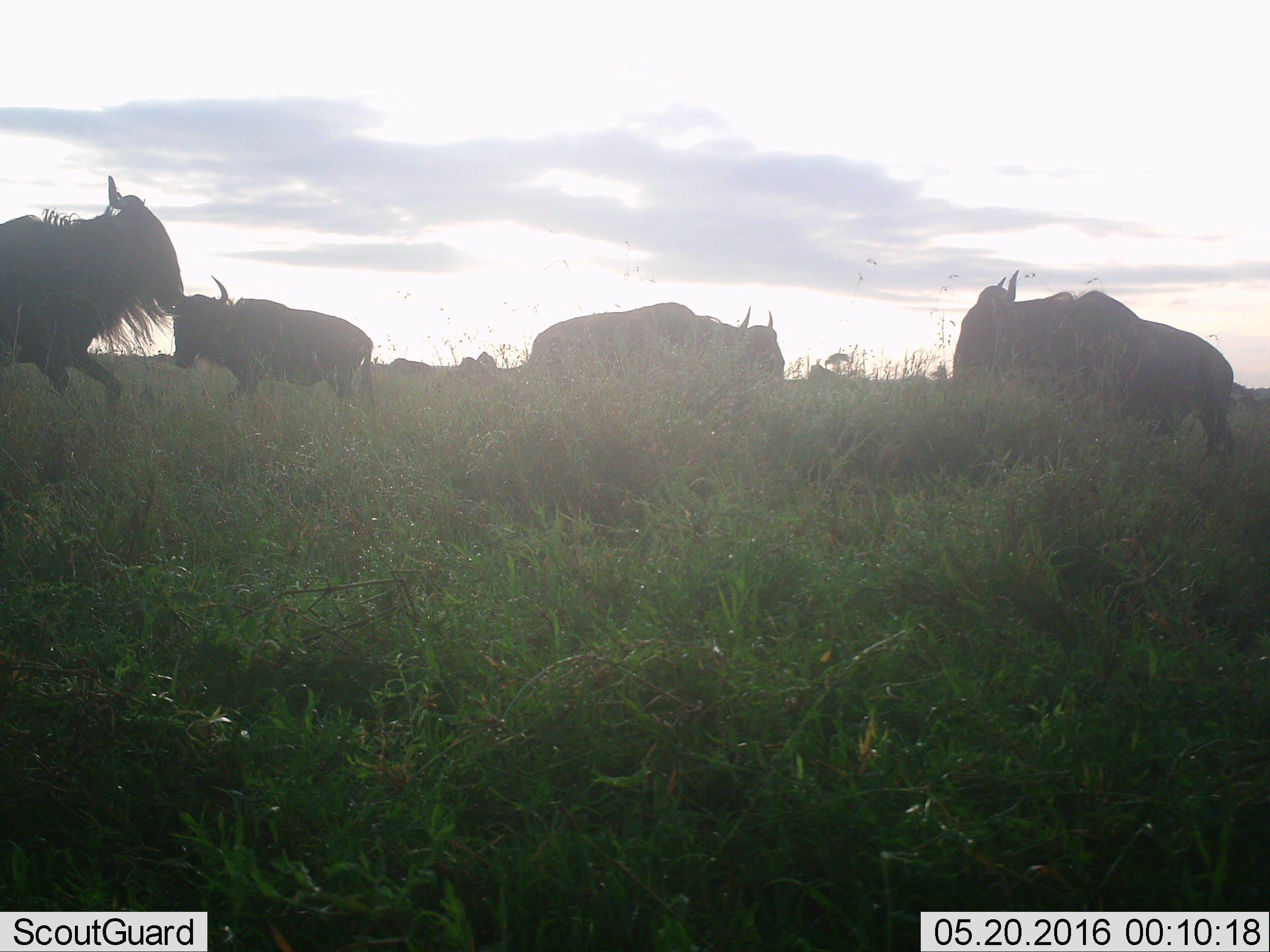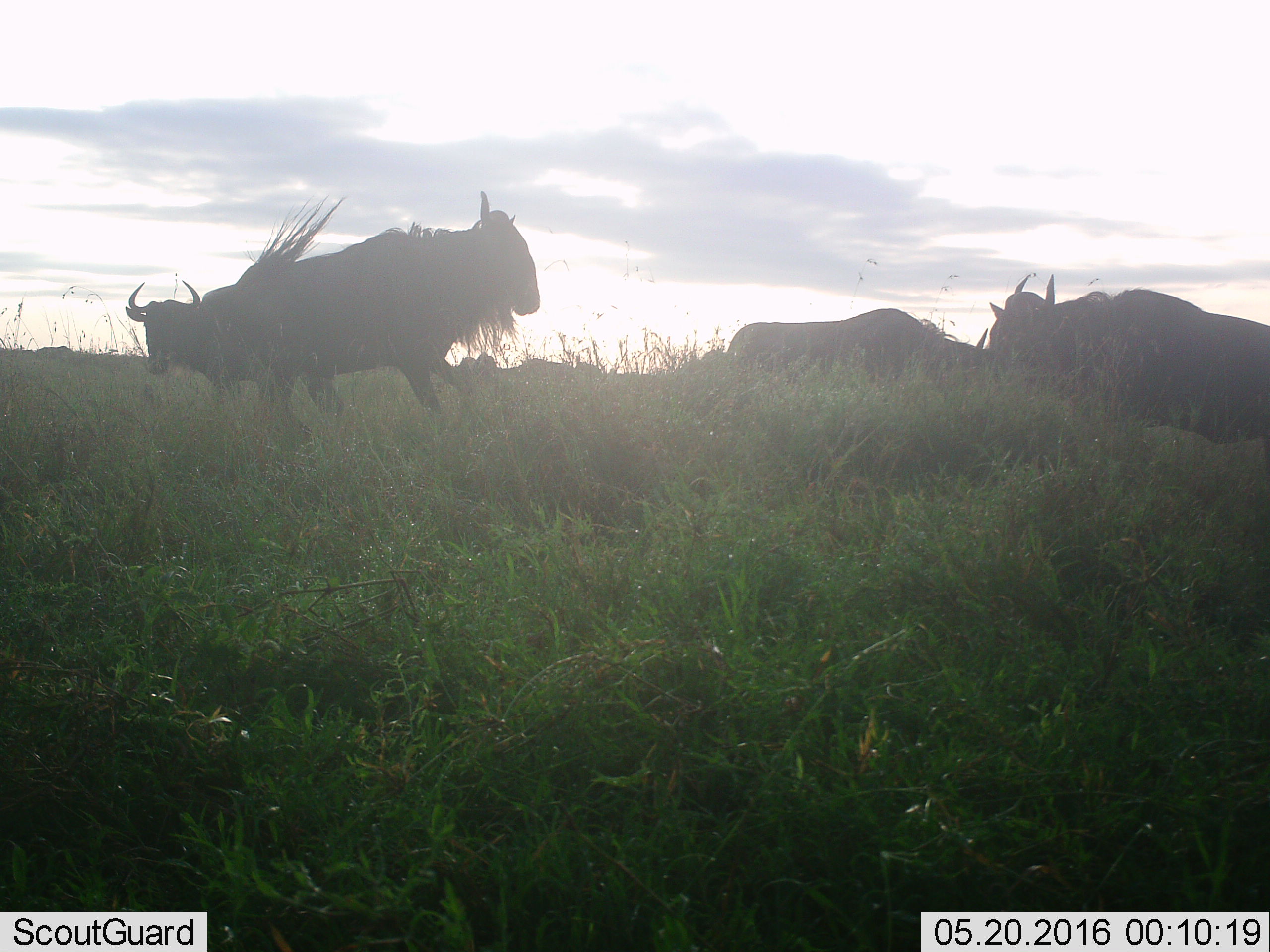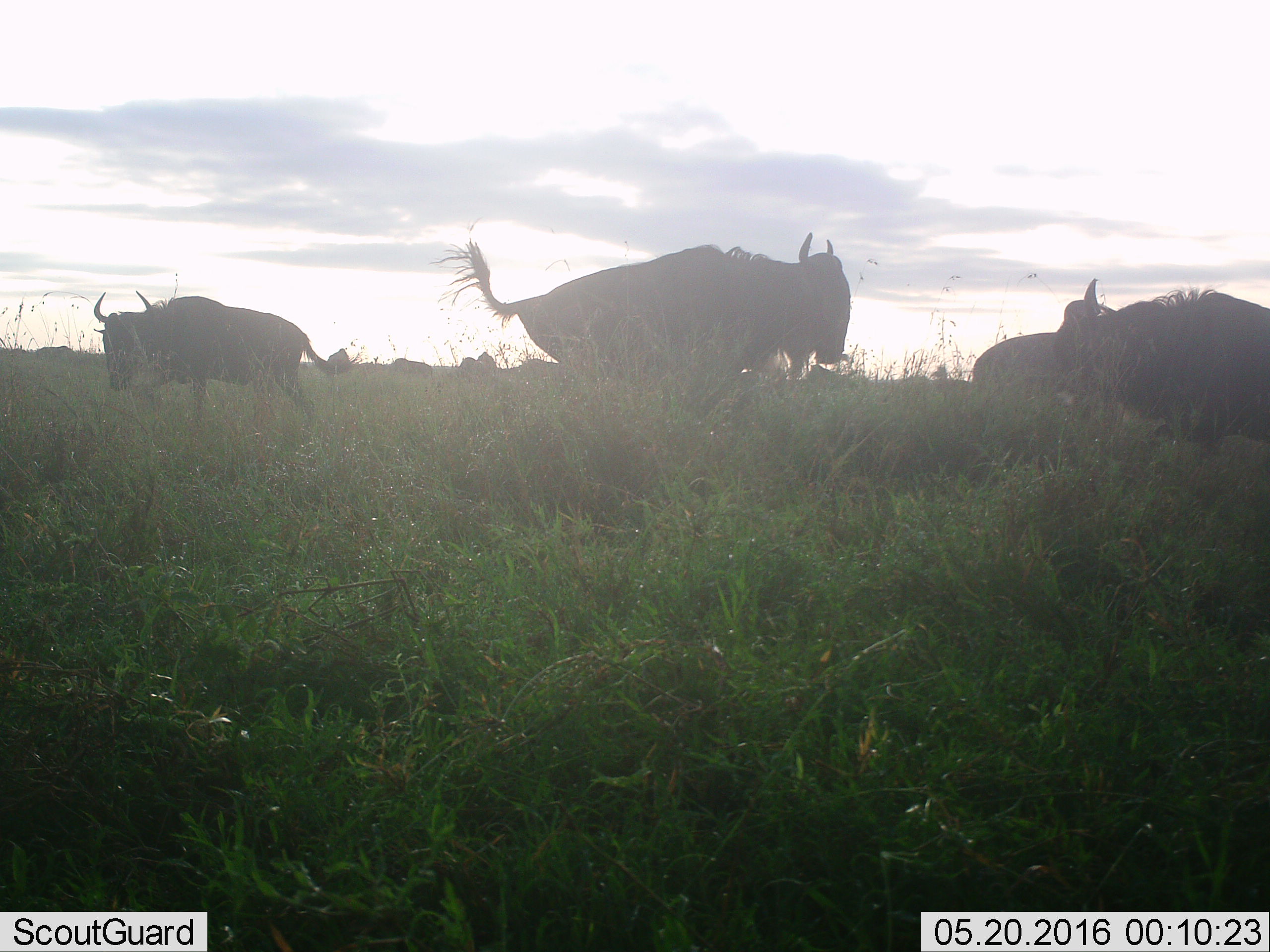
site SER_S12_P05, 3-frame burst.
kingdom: Animalia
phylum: Chordata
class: Mammalia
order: Artiodactyla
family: Bovidae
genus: Connochaetes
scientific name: Connochaetes taurinus taurinus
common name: blue wildebeest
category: wildebeestblue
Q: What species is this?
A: Wildebeestblue (blue wildebeest) (Connochaetes taurinus taurinus).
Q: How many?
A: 5.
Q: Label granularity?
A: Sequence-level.